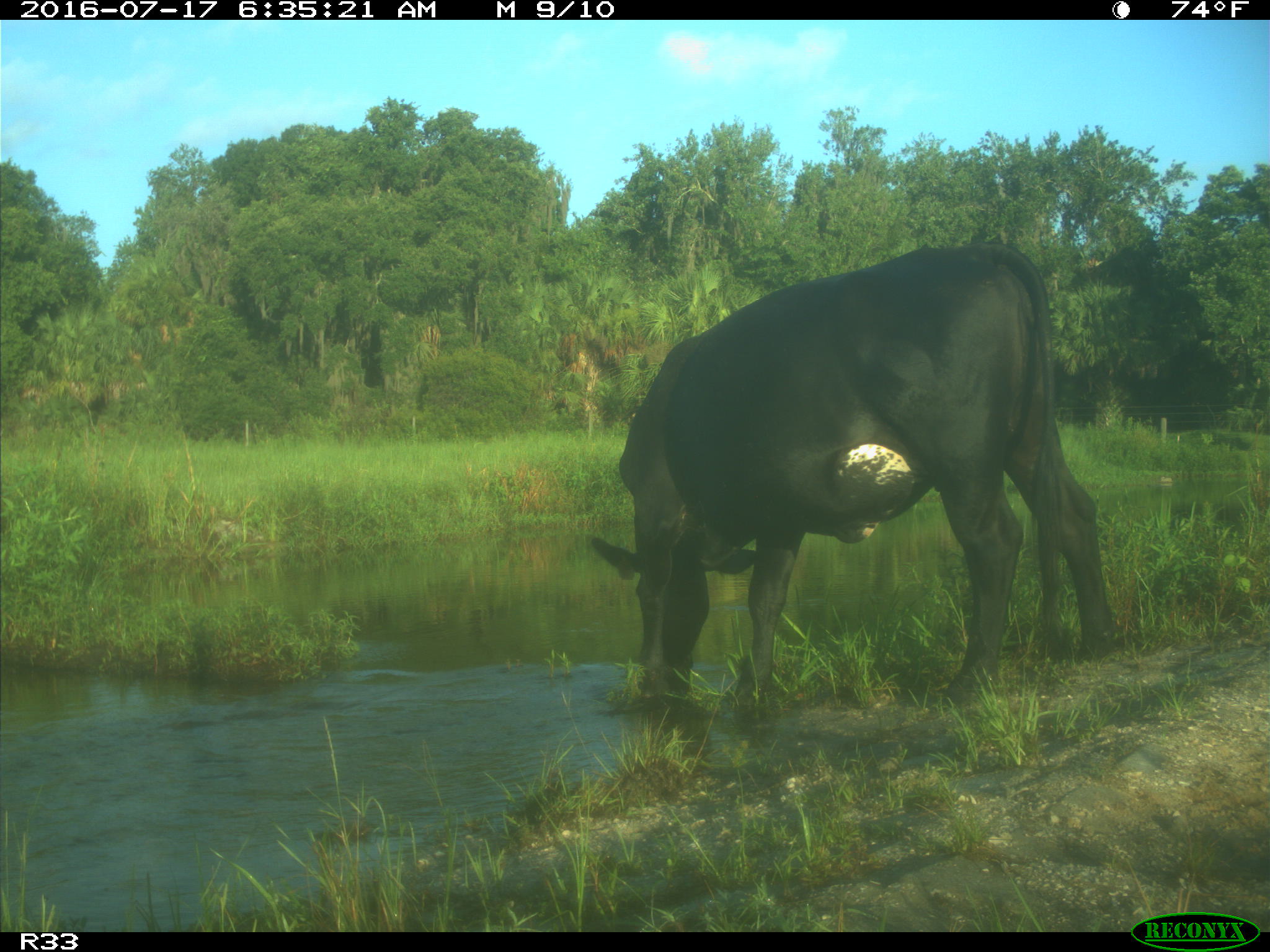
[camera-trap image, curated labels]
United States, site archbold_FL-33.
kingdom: Animalia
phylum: Chordata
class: Mammalia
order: Artiodactyla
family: Bovidae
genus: Bos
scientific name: Bos taurus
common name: domestic cow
Bos taurus (domestic cow).